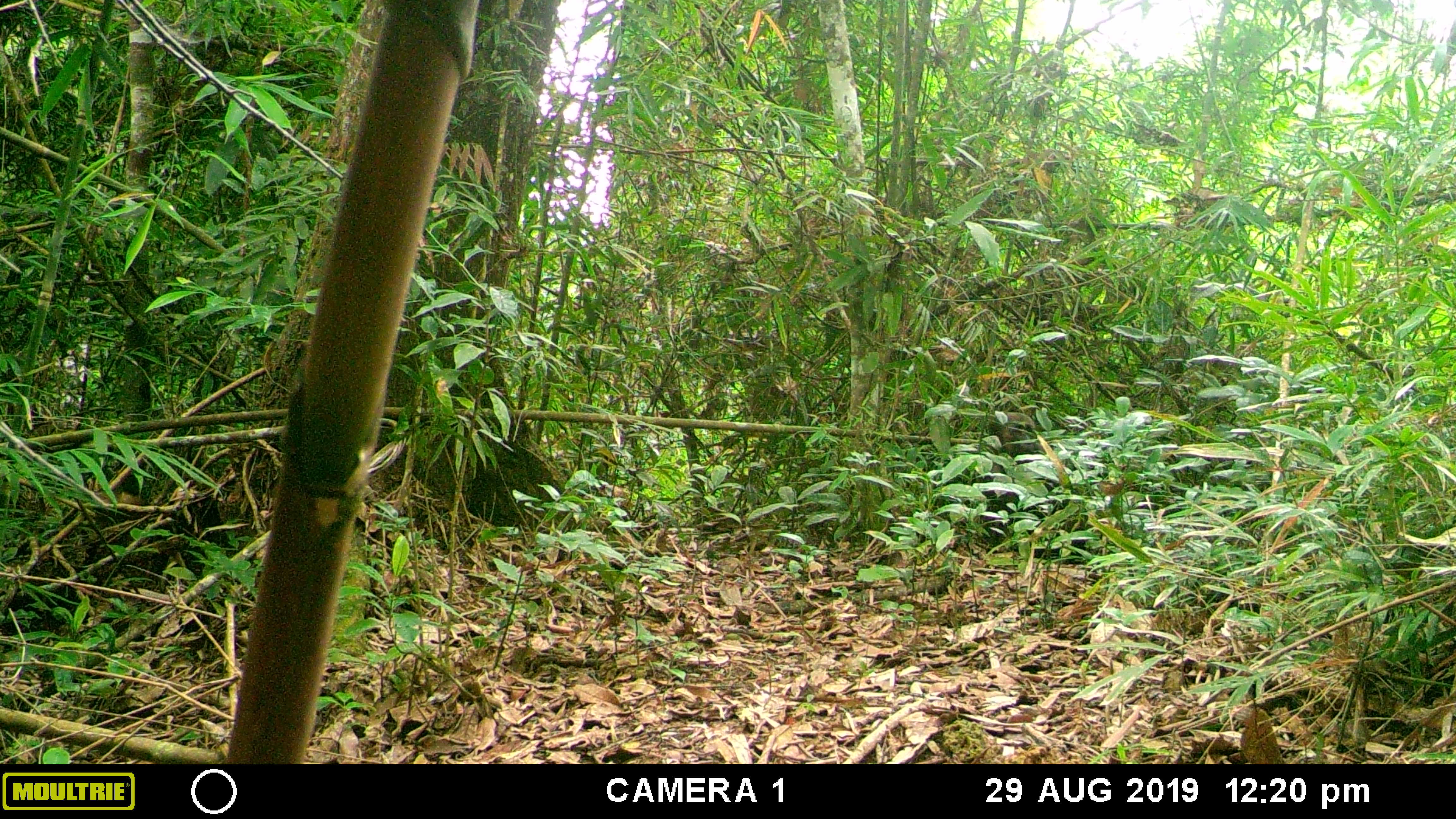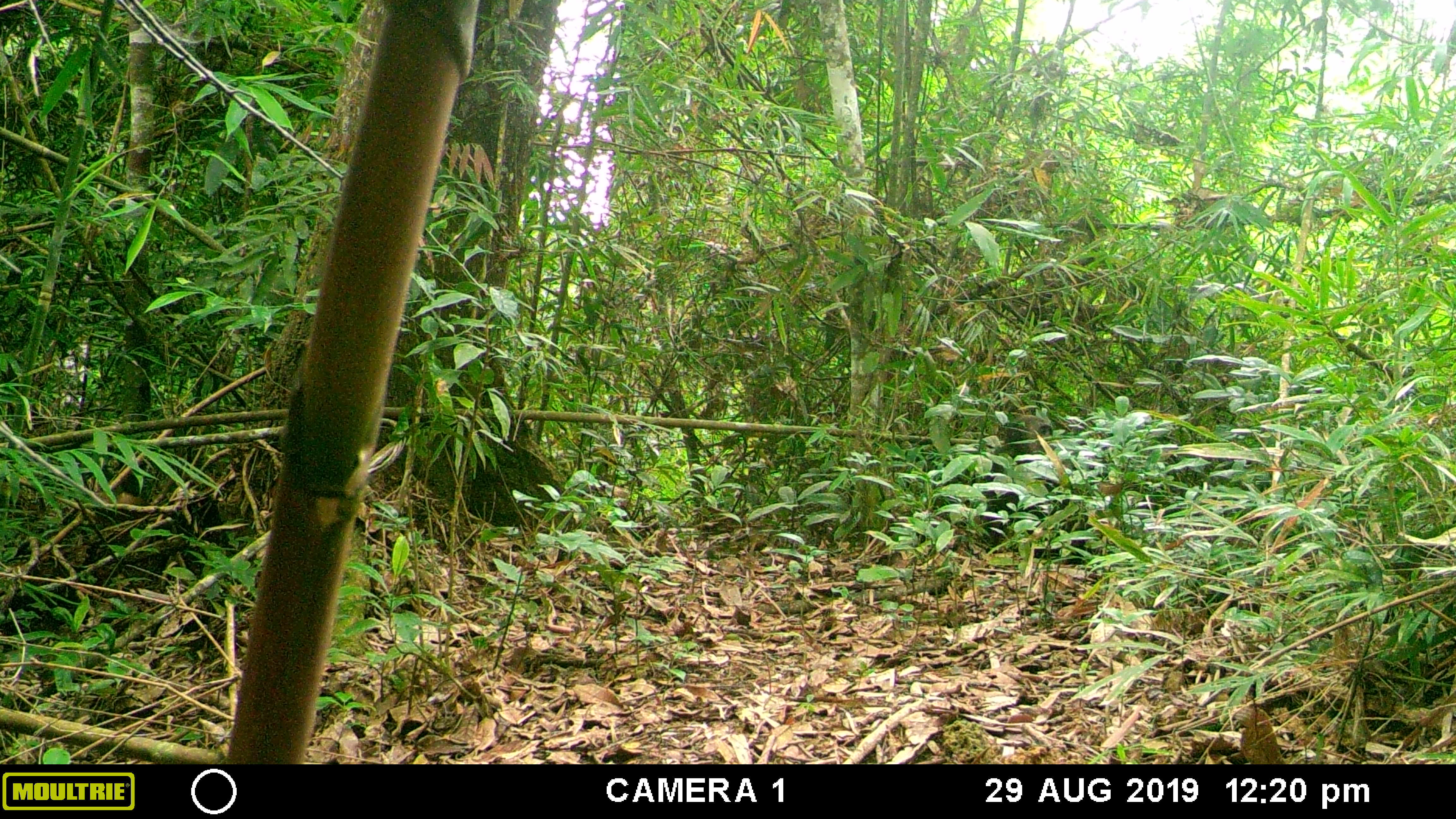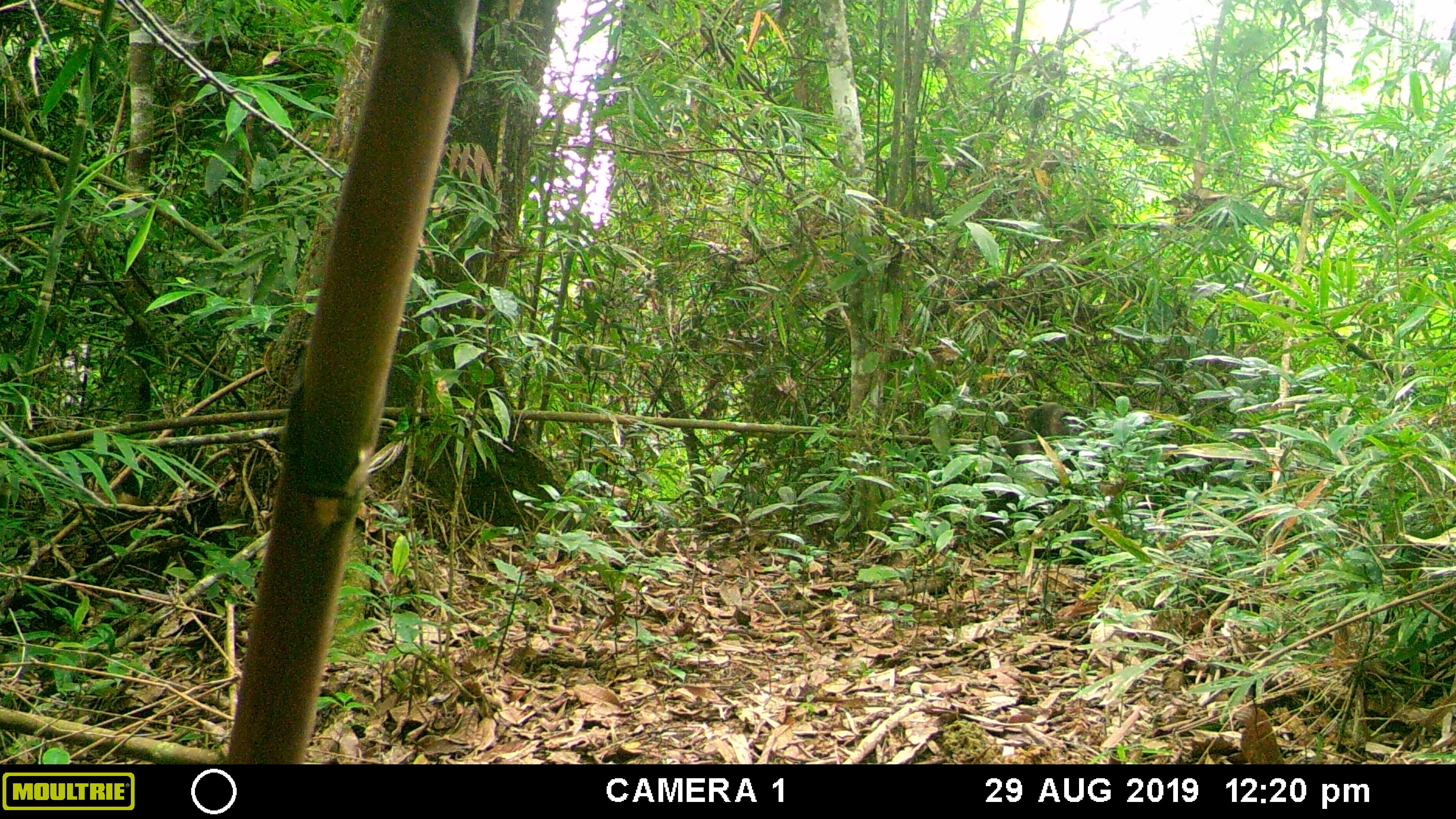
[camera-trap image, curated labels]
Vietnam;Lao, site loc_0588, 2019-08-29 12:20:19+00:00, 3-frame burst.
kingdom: Animalia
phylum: Chordata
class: Mammalia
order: Primates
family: Cercopithecidae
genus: Macaca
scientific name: Macaca arctoides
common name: stump-tailed macaque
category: stump tailed macaque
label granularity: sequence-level